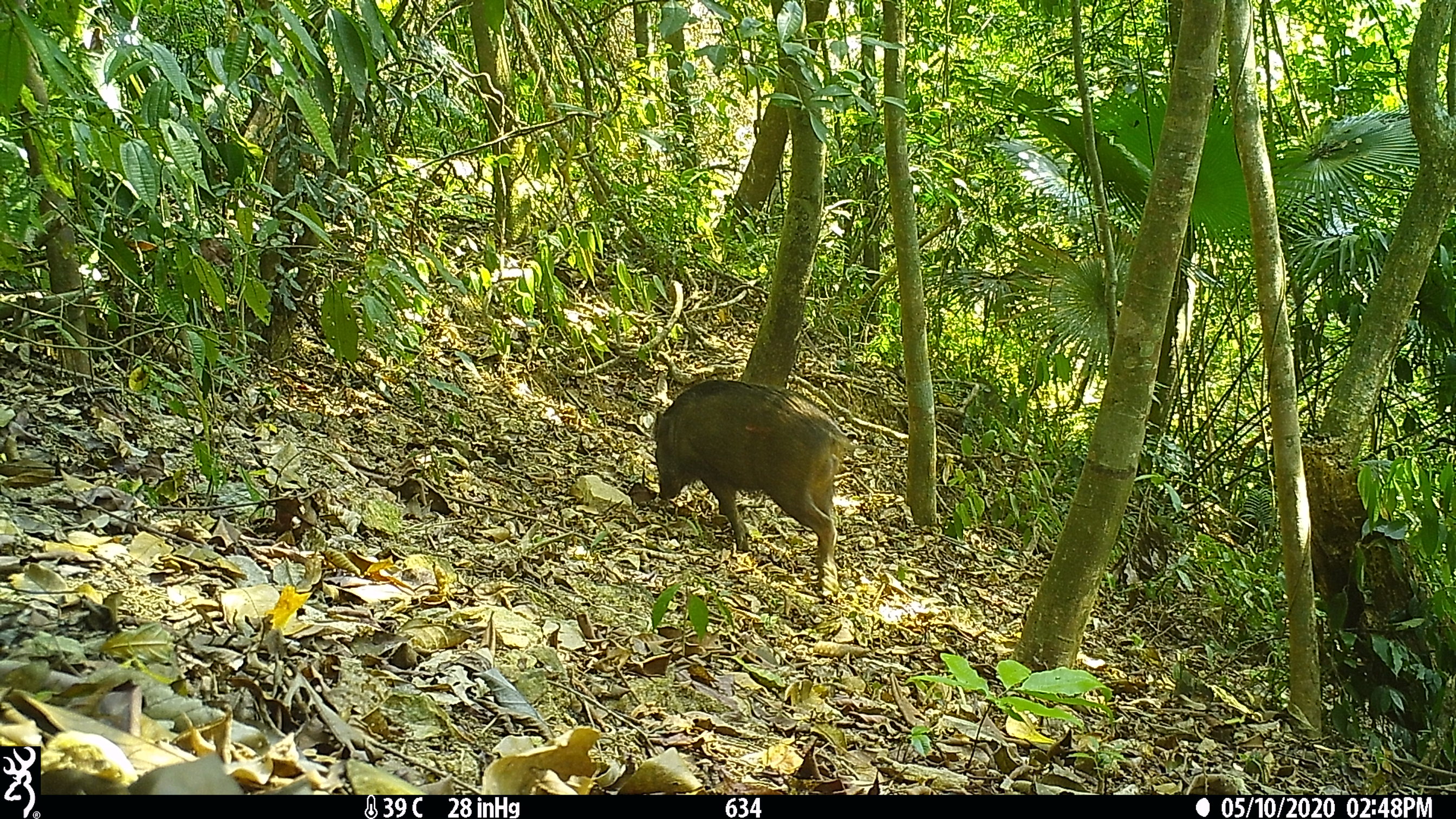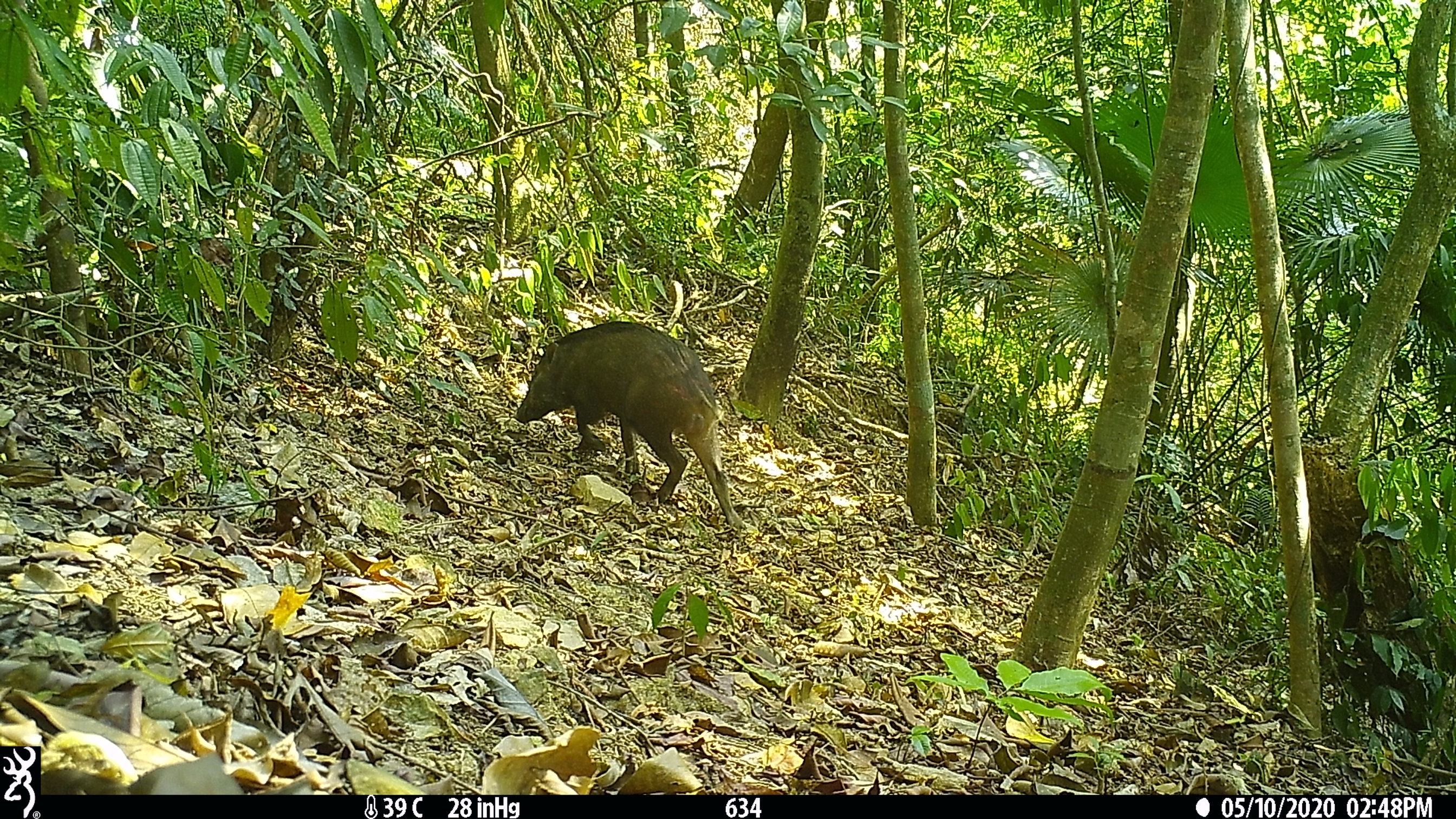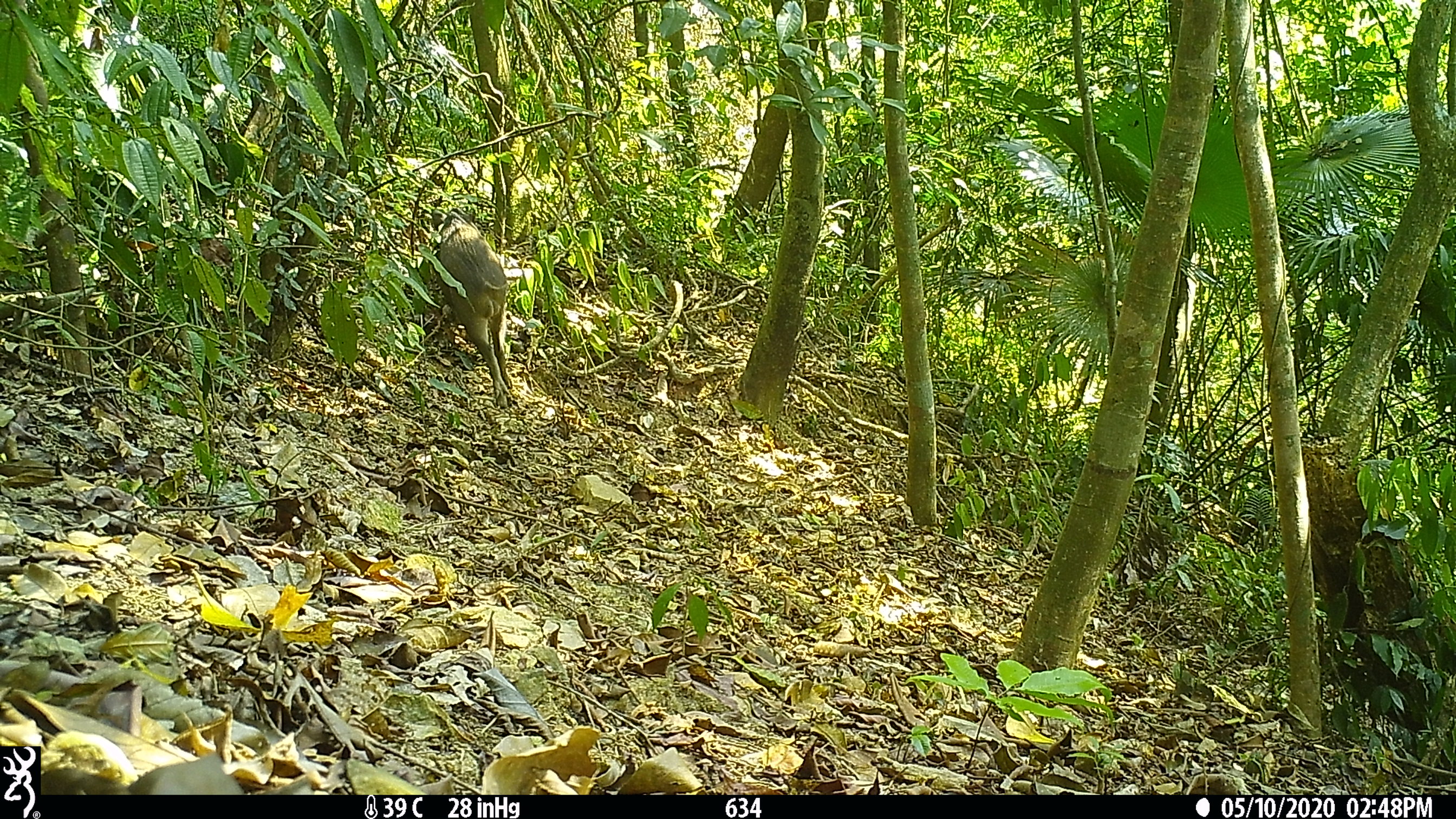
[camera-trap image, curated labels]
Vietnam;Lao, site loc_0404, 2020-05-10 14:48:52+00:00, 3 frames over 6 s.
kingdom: Animalia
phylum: Chordata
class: Mammalia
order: Artiodactyla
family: Suidae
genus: Sus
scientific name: Sus scrofa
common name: eurasian wild pig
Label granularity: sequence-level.